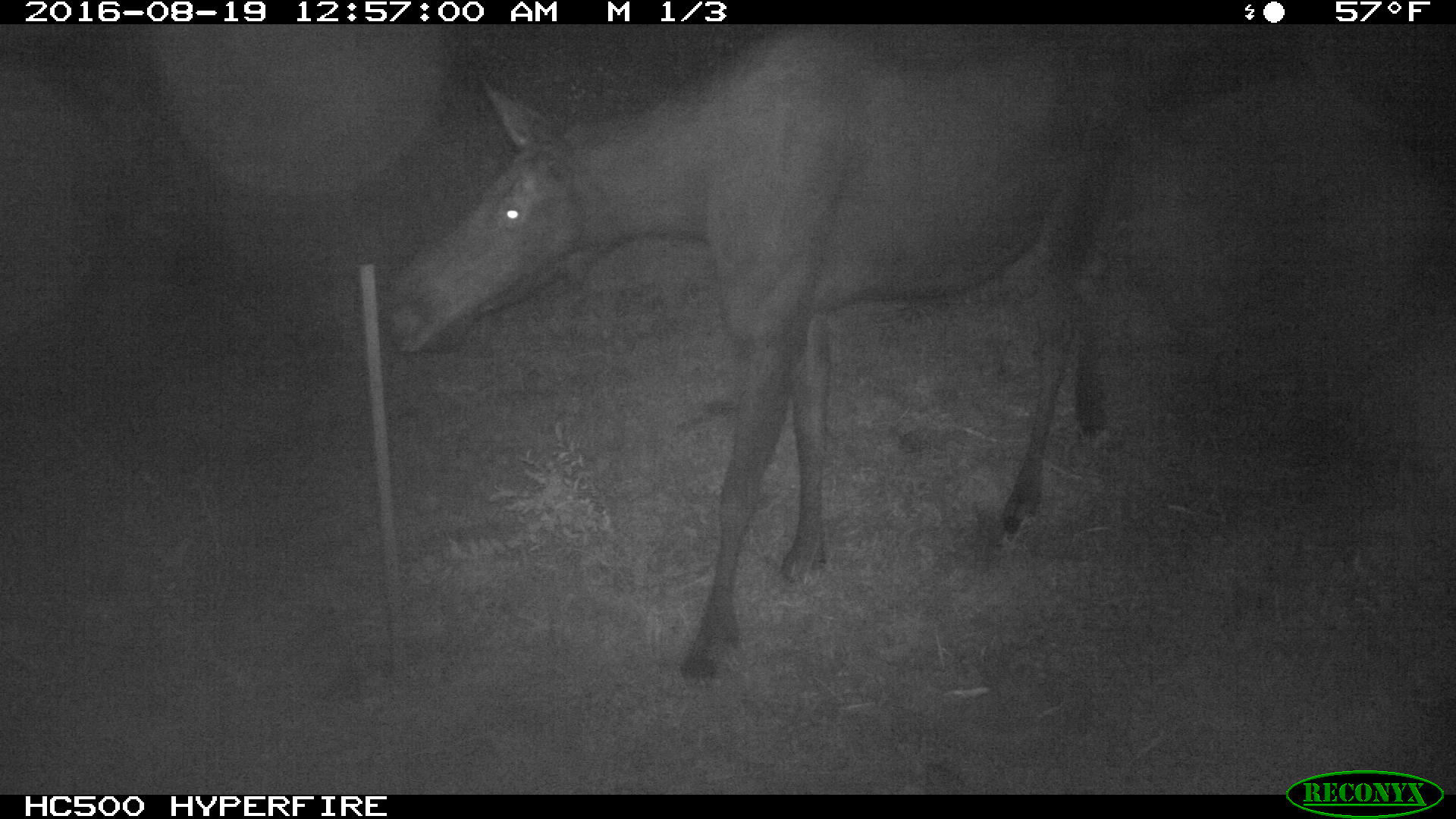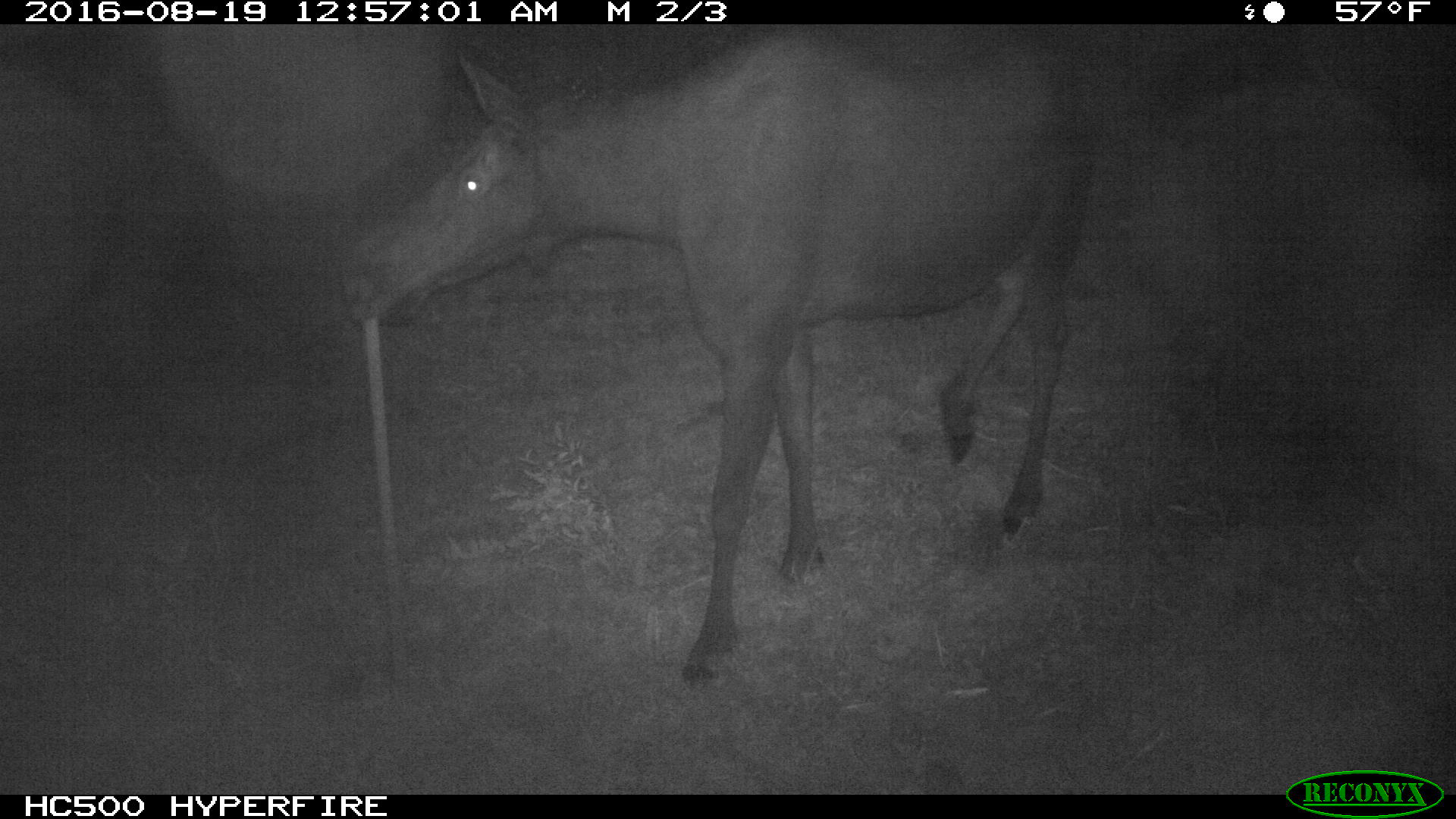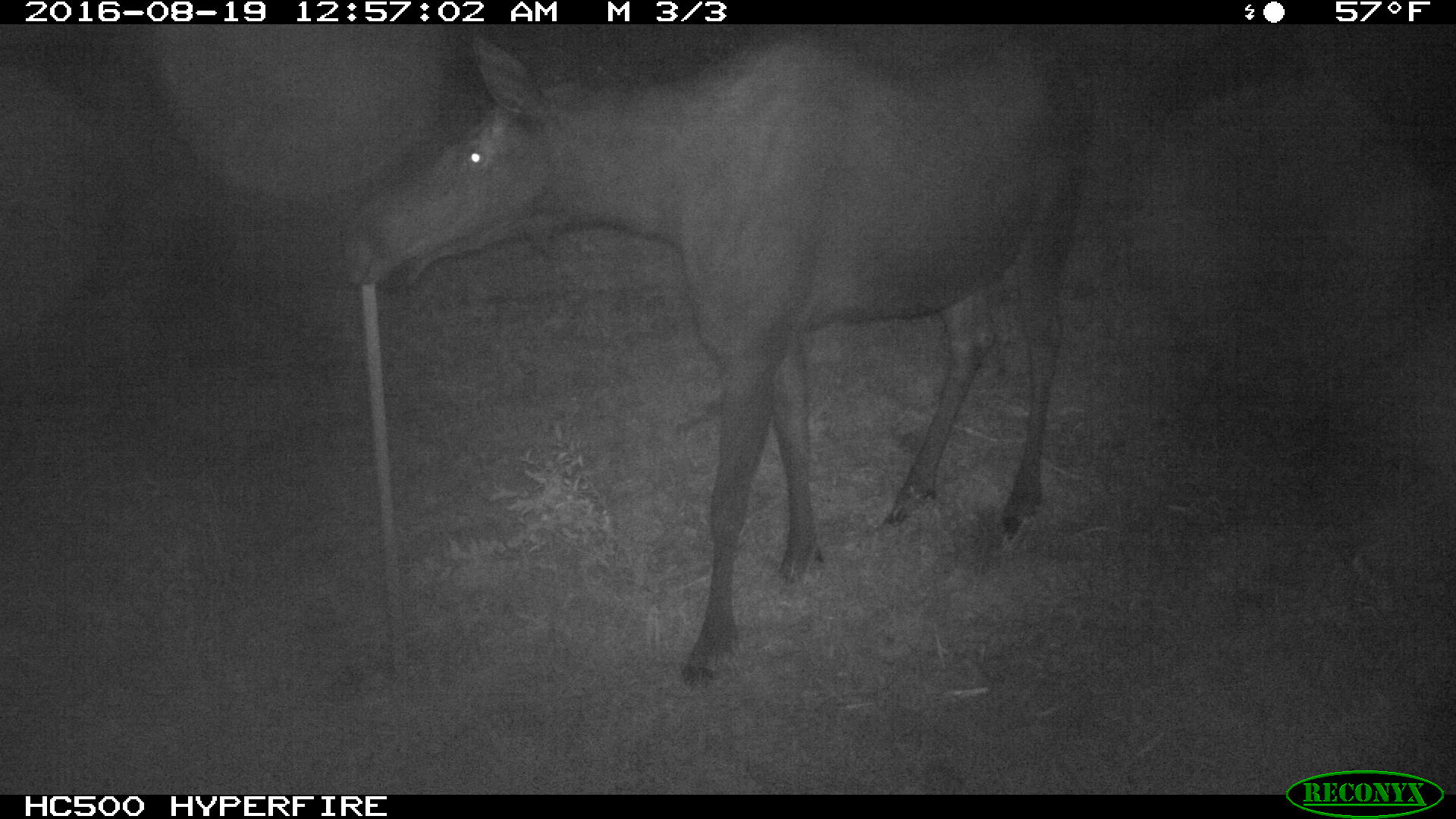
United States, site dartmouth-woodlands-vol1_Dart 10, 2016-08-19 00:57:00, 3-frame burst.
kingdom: Animalia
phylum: Chordata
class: Mammalia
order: Artiodactyla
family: Cervidae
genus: Alces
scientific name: Alces alces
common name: moose